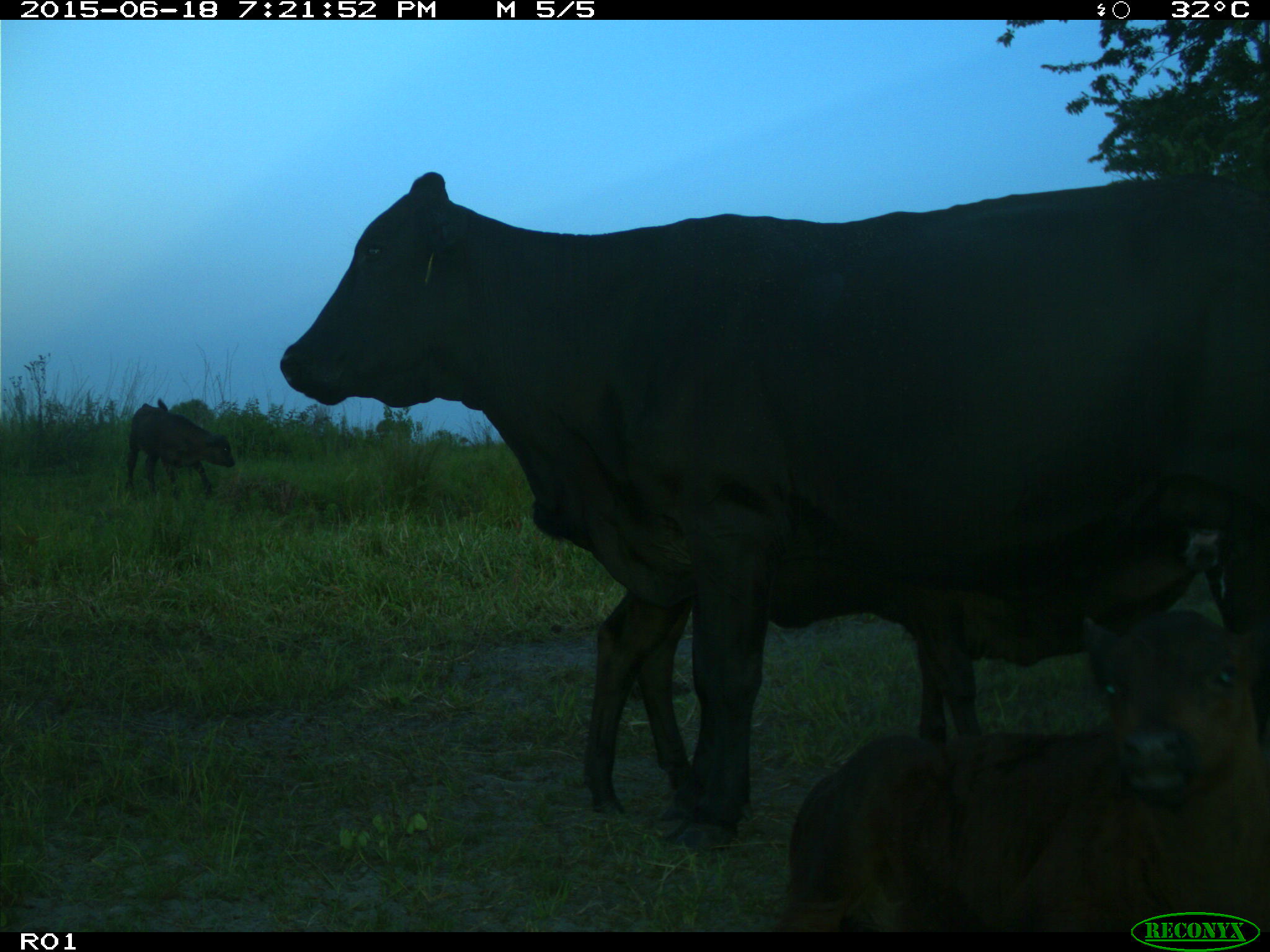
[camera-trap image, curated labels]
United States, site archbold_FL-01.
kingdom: Animalia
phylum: Chordata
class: Mammalia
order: Artiodactyla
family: Bovidae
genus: Bos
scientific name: Bos taurus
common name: domestic cow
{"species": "Bos taurus (domestic cow)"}